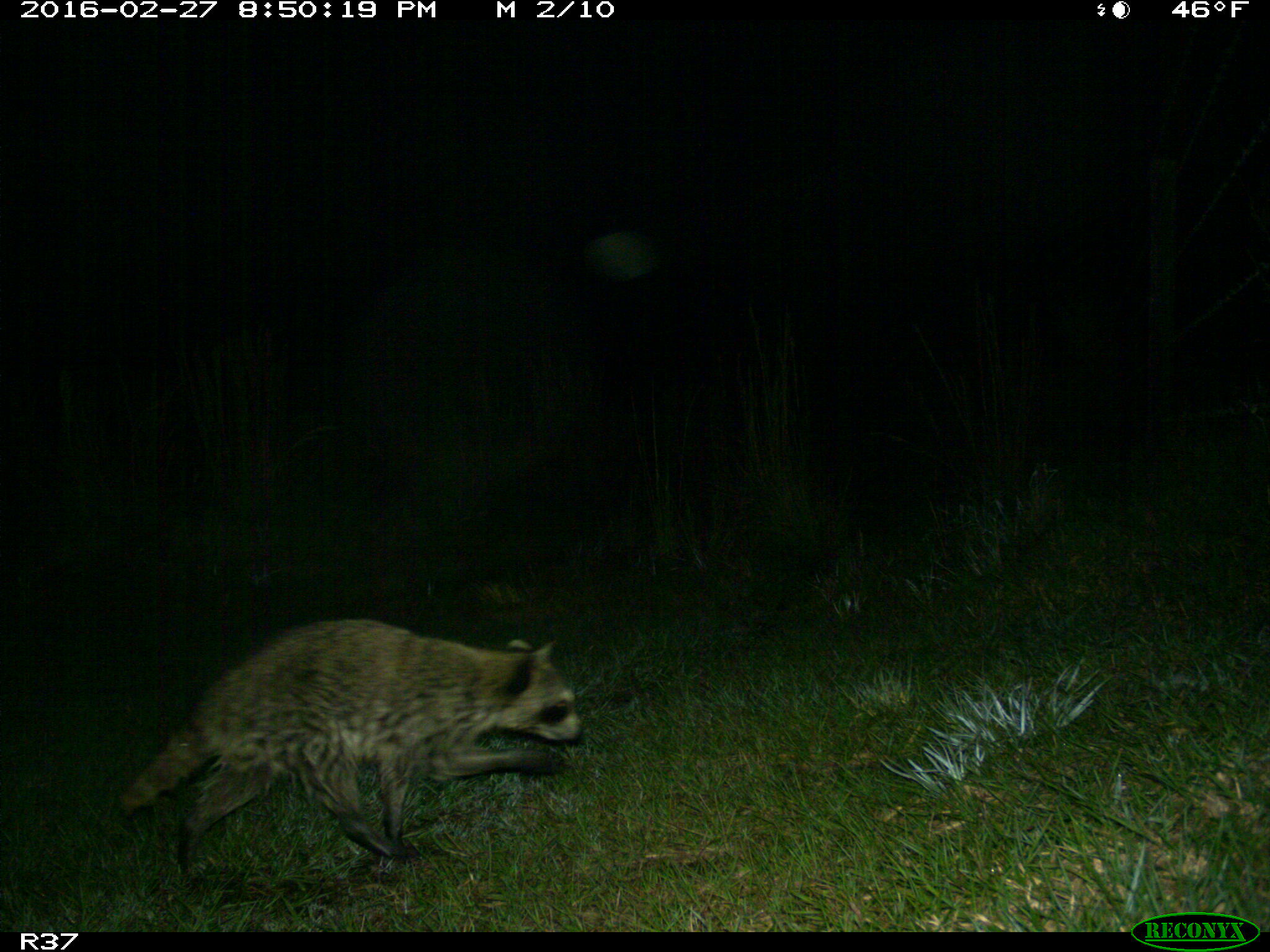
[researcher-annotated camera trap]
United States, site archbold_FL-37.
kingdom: Animalia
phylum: Chordata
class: Mammalia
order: Carnivora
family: Procyonidae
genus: Procyon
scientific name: Procyon lotor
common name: common raccoon